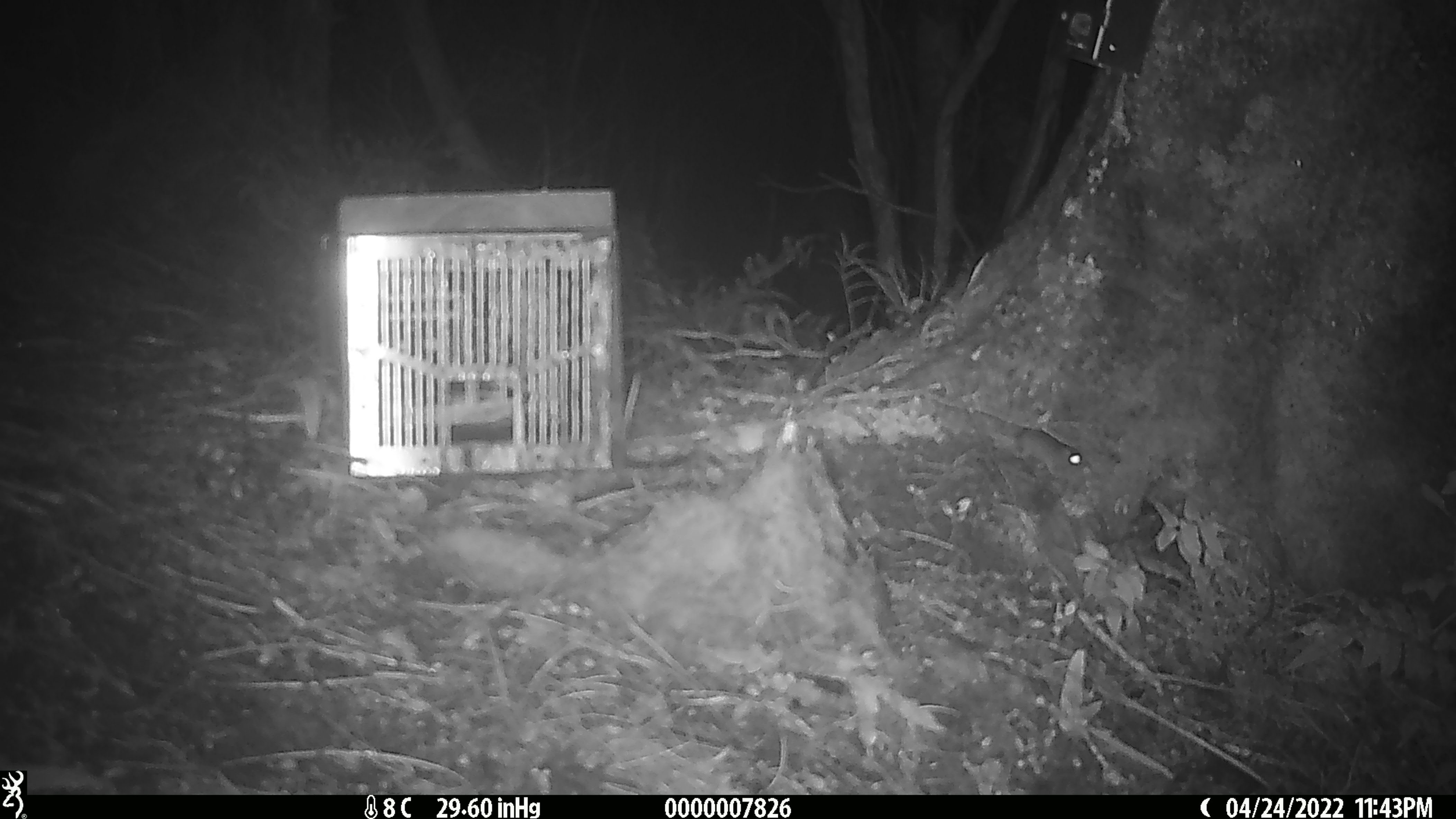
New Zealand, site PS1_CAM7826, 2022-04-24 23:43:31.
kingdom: Animalia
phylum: Chordata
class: Mammalia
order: Rodentia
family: Muridae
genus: Mus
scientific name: Mus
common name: mouse